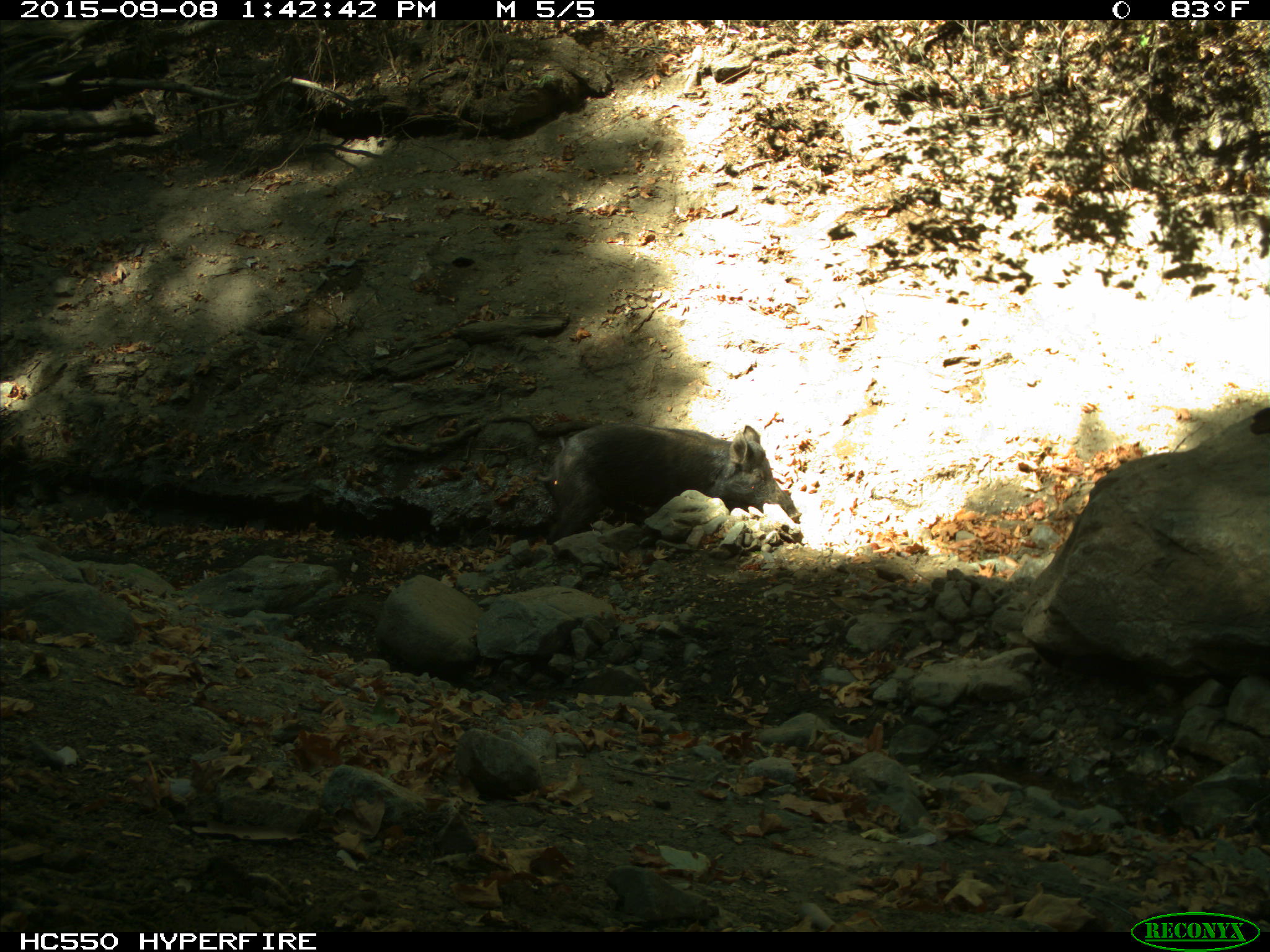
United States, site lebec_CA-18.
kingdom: Animalia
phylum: Chordata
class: Mammalia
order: Artiodactyla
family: Suidae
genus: Sus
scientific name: Sus scrofa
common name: wild boar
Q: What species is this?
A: Sus scrofa (wild boar).